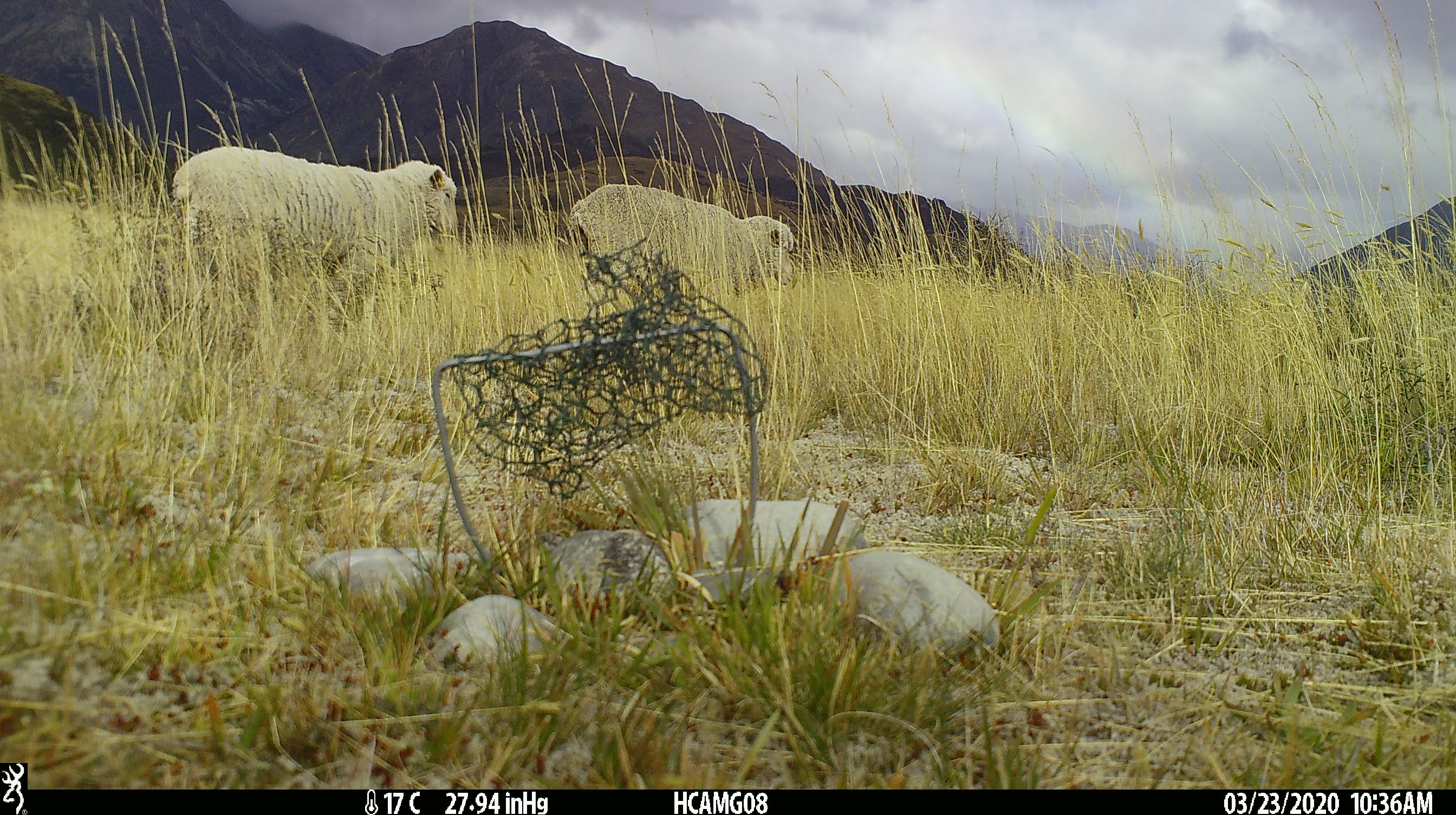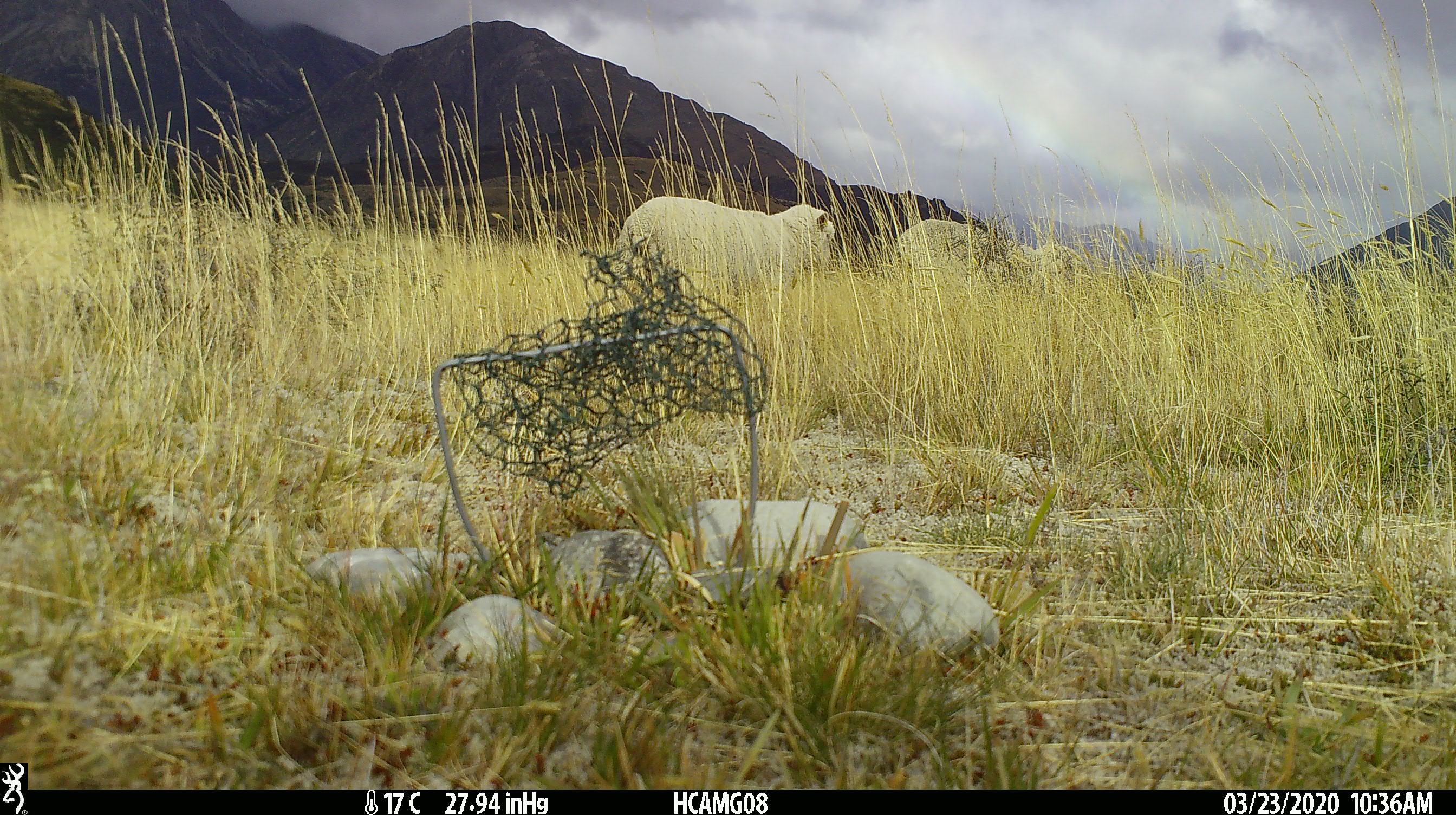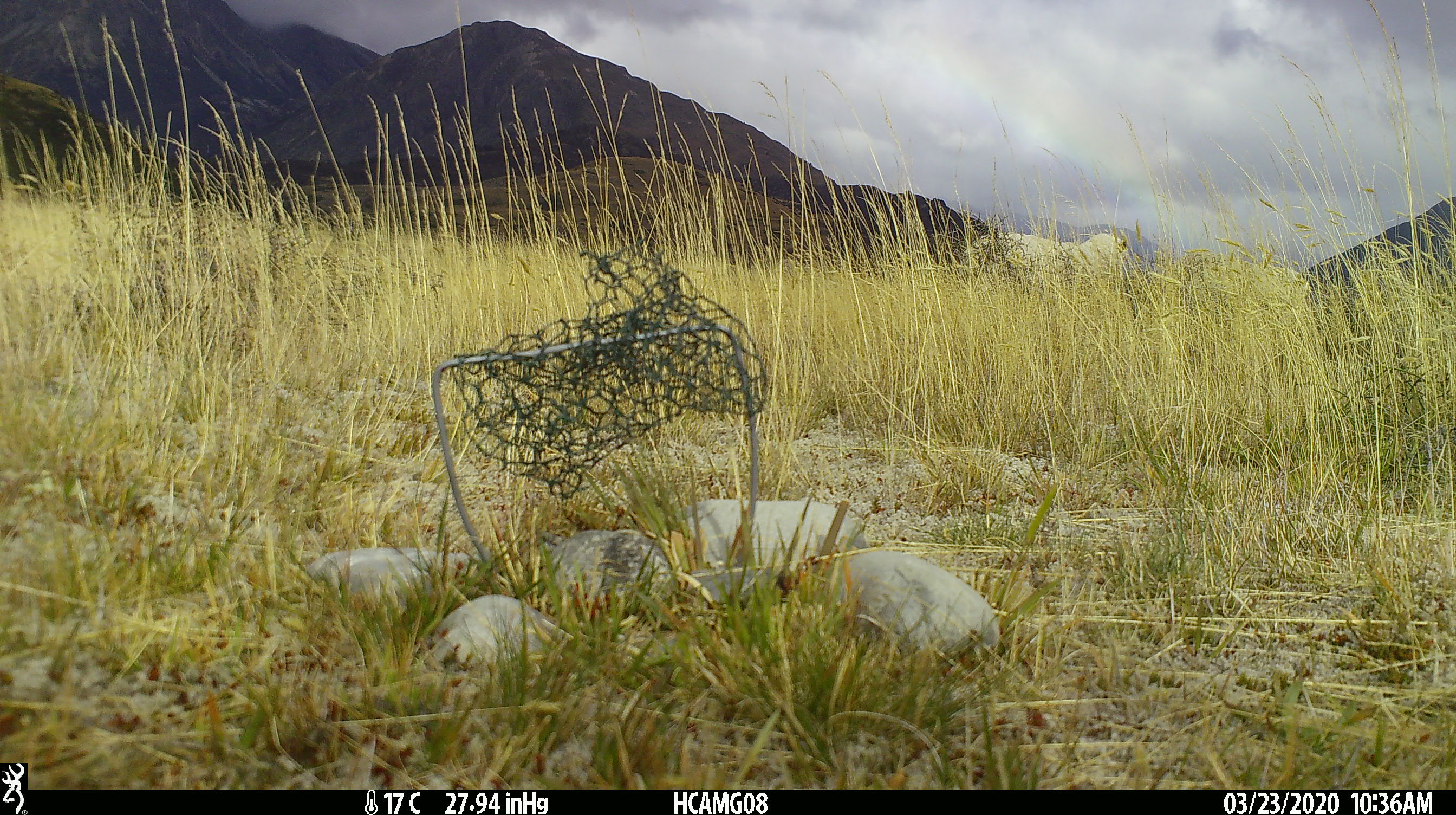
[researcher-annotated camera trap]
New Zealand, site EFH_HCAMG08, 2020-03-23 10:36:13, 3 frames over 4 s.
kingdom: Animalia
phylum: Chordata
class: Mammalia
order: Artiodactyla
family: Bovidae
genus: Ovis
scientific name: Ovis aries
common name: domestic sheep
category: sheep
Sheep (domestic sheep) (Ovis aries).